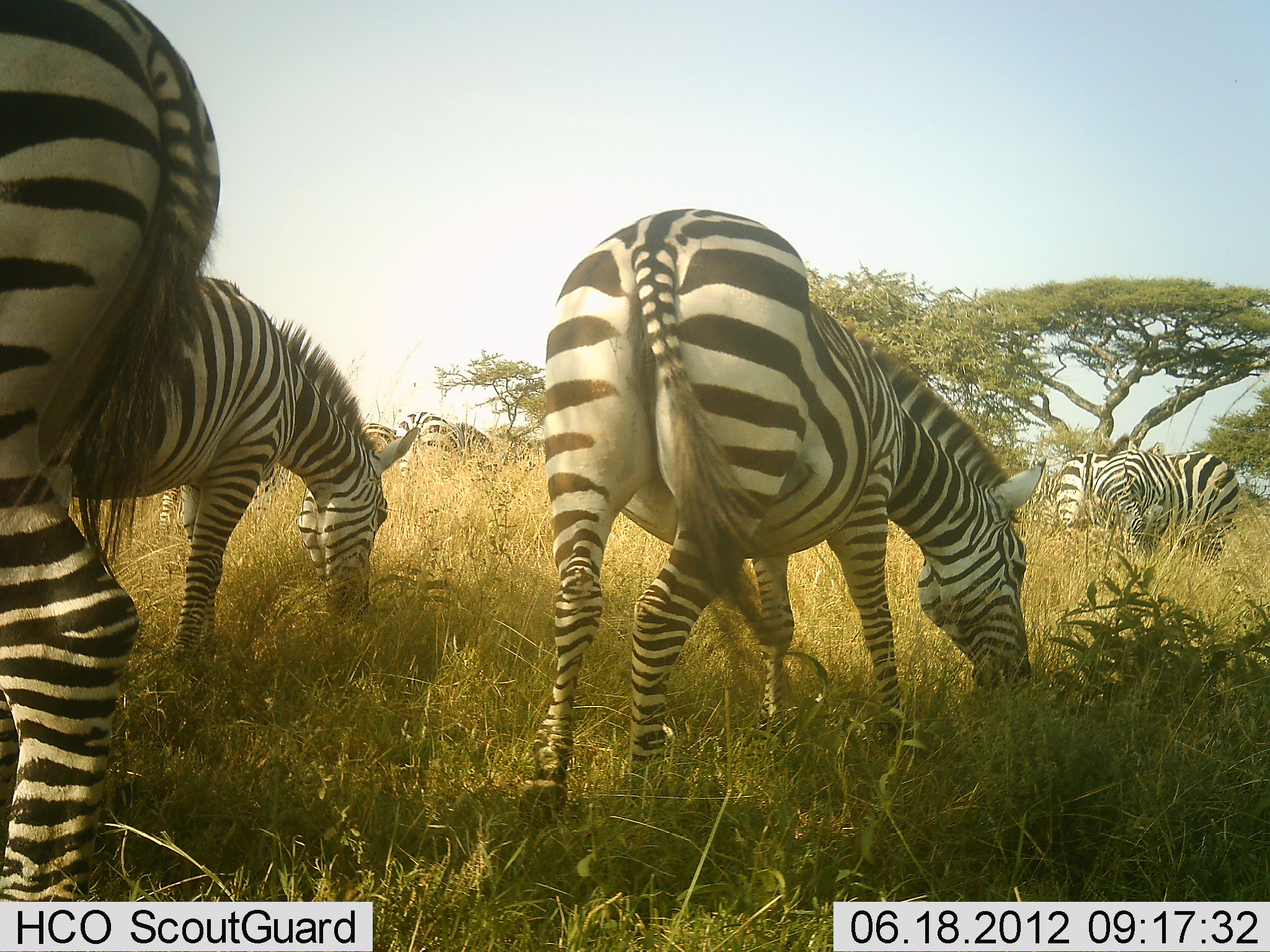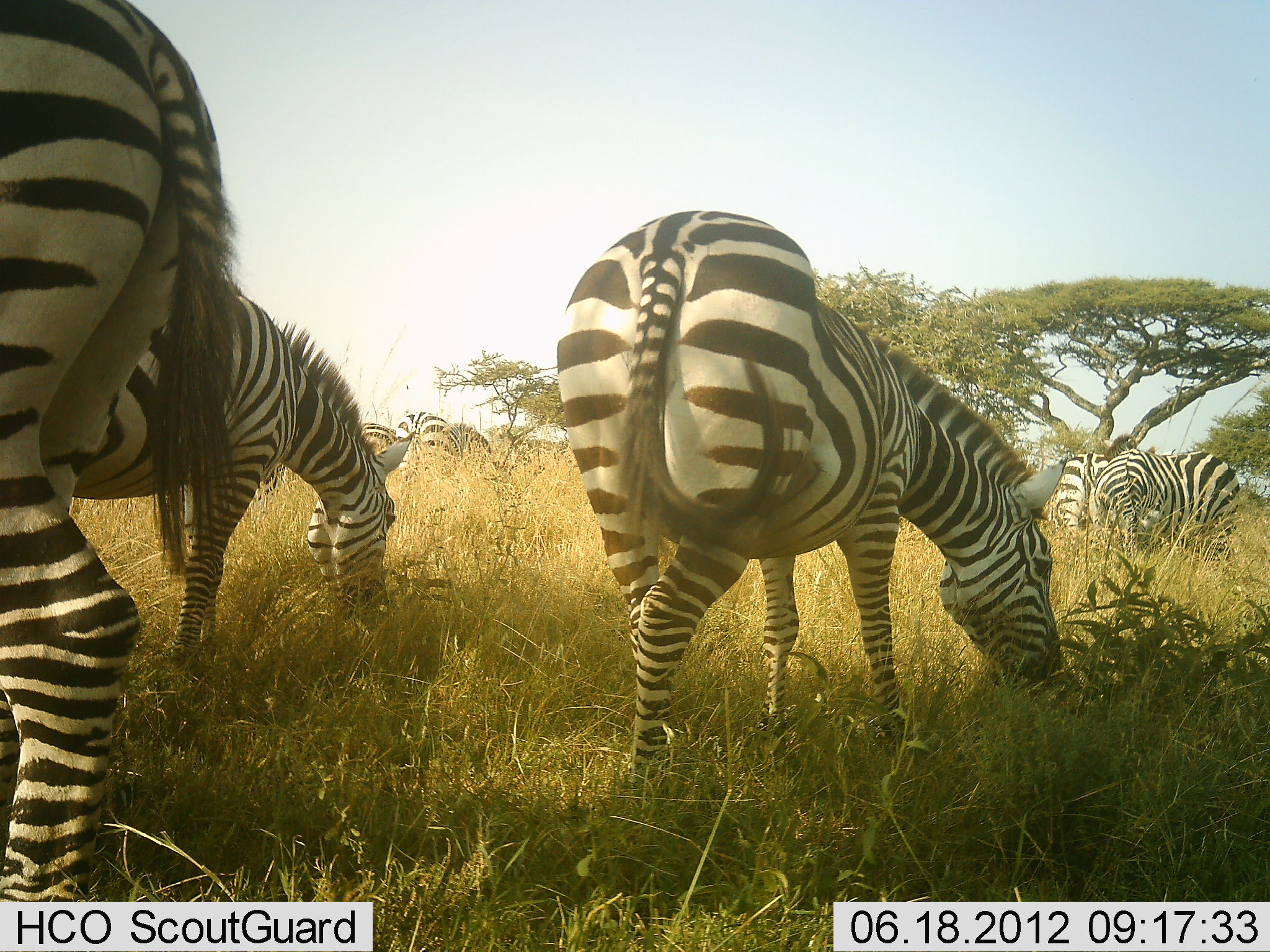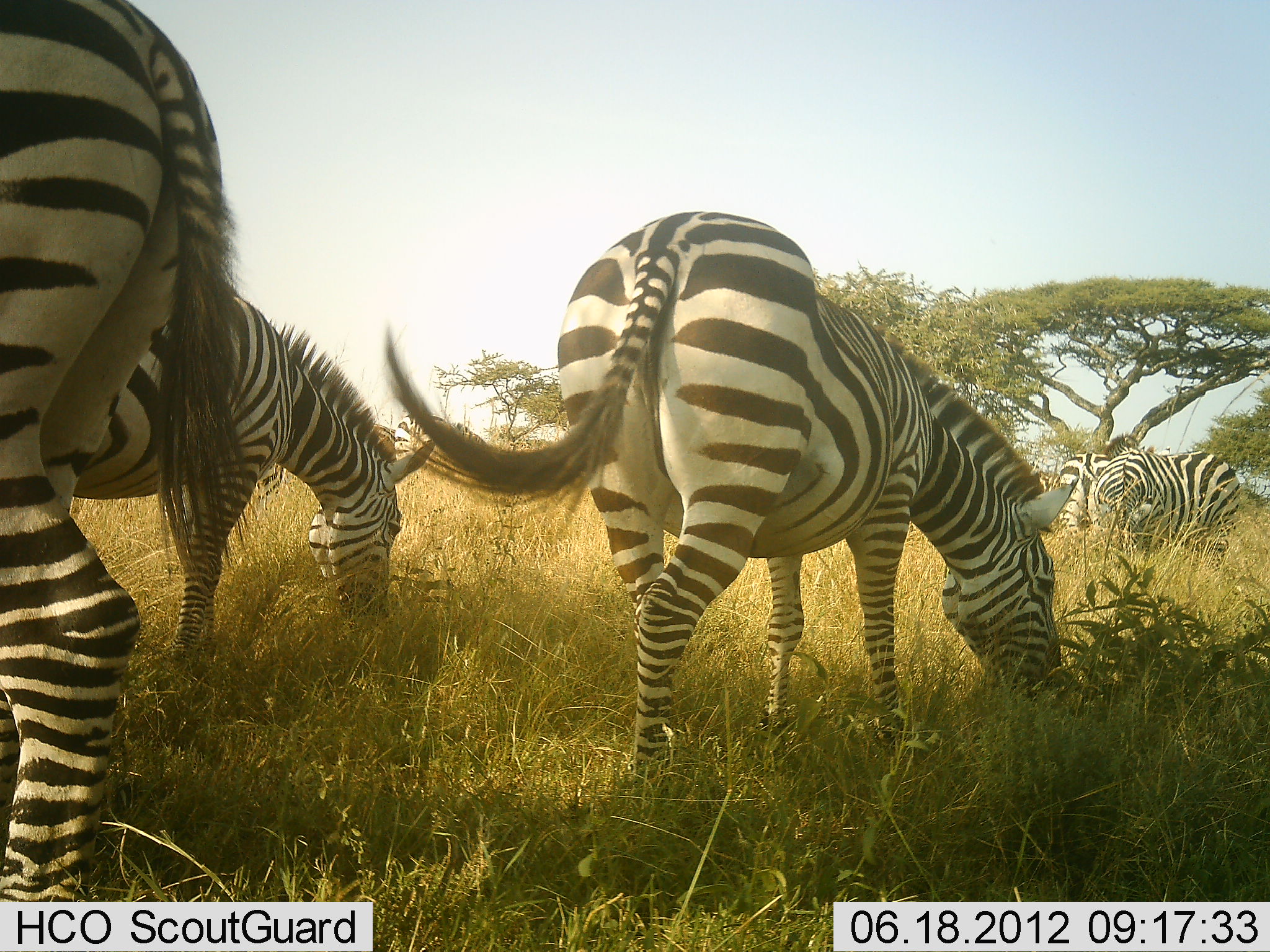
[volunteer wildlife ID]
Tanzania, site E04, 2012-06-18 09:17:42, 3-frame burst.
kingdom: Animalia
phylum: Chordata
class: Mammalia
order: Perissodactyla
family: Equidae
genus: Equus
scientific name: Equus quagga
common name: plains zebra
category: zebra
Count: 7.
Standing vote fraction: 30%.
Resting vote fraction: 10%.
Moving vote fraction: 20%.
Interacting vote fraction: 0%.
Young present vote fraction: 0%.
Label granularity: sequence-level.